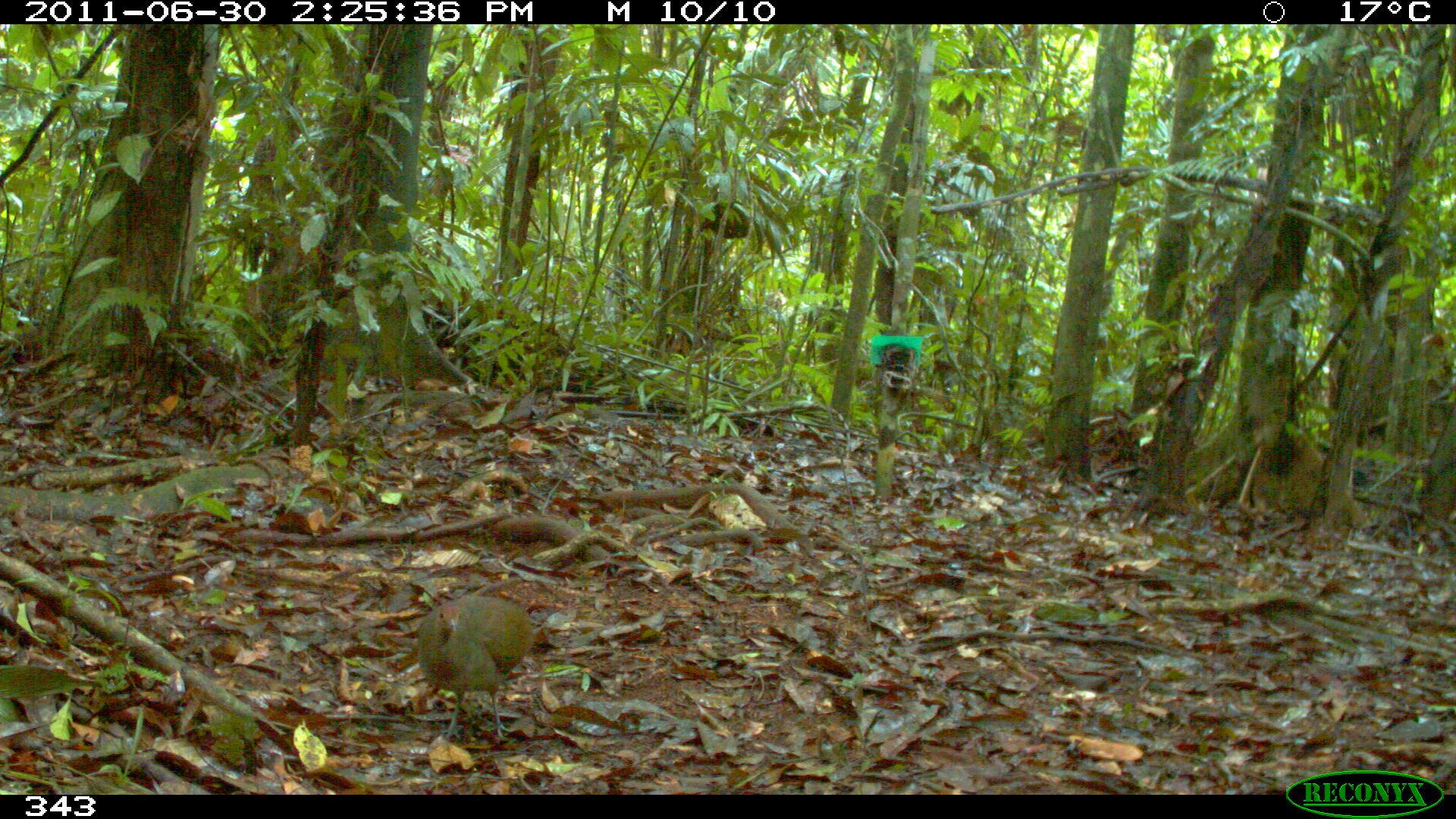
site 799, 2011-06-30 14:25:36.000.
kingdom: Animalia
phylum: Chordata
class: Aves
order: Galliformes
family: Phasianidae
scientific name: Phasianidae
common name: quails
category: quail